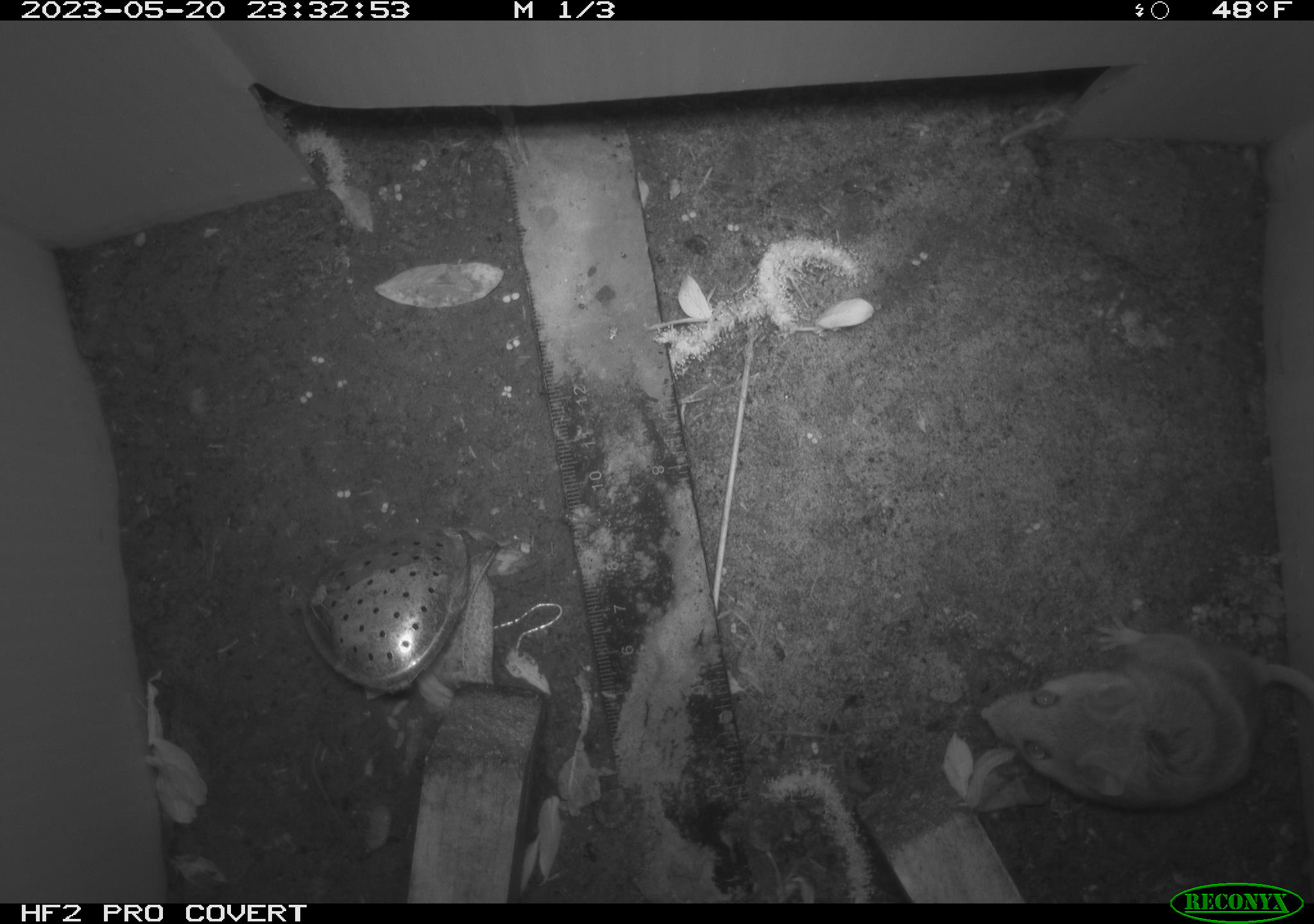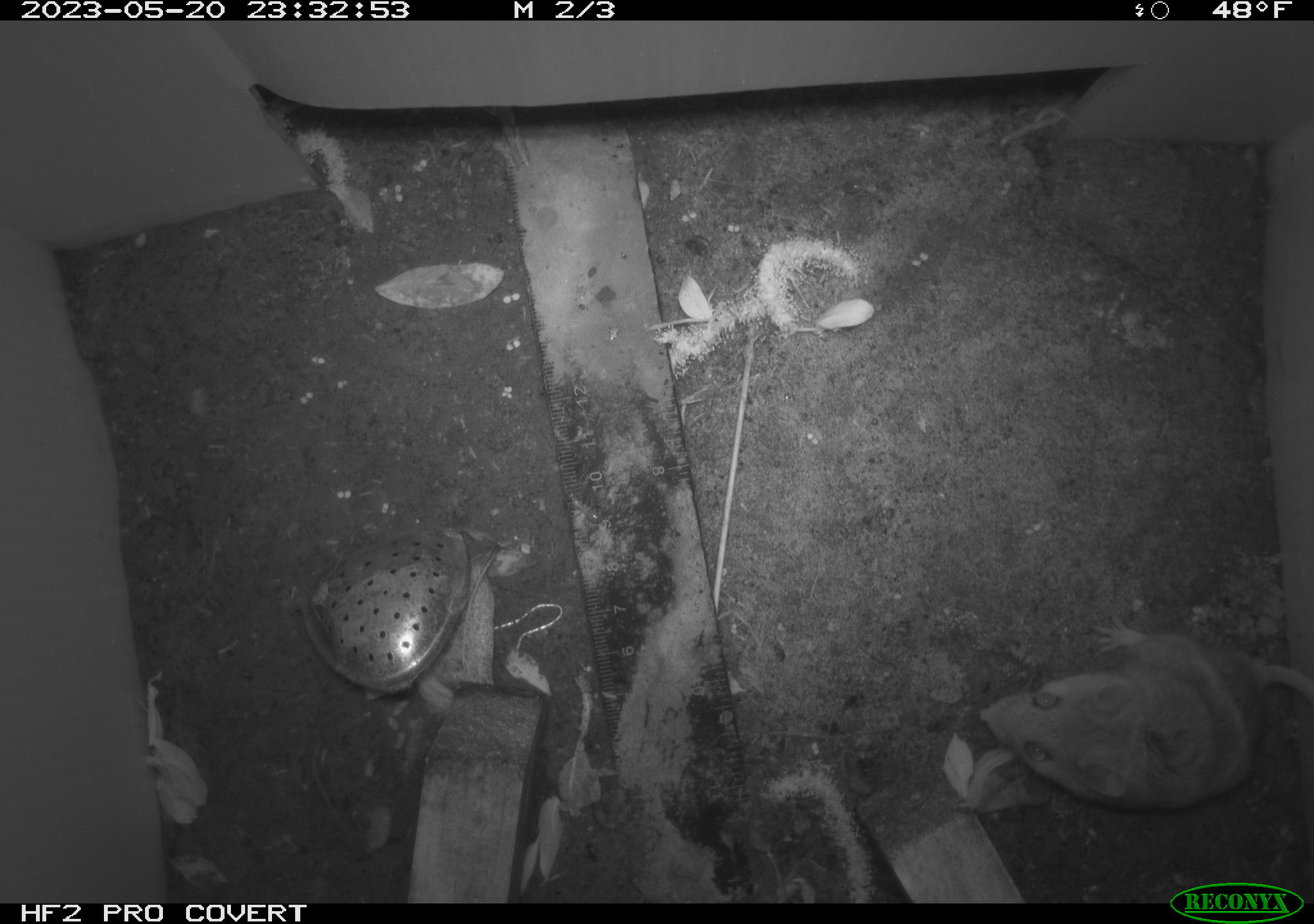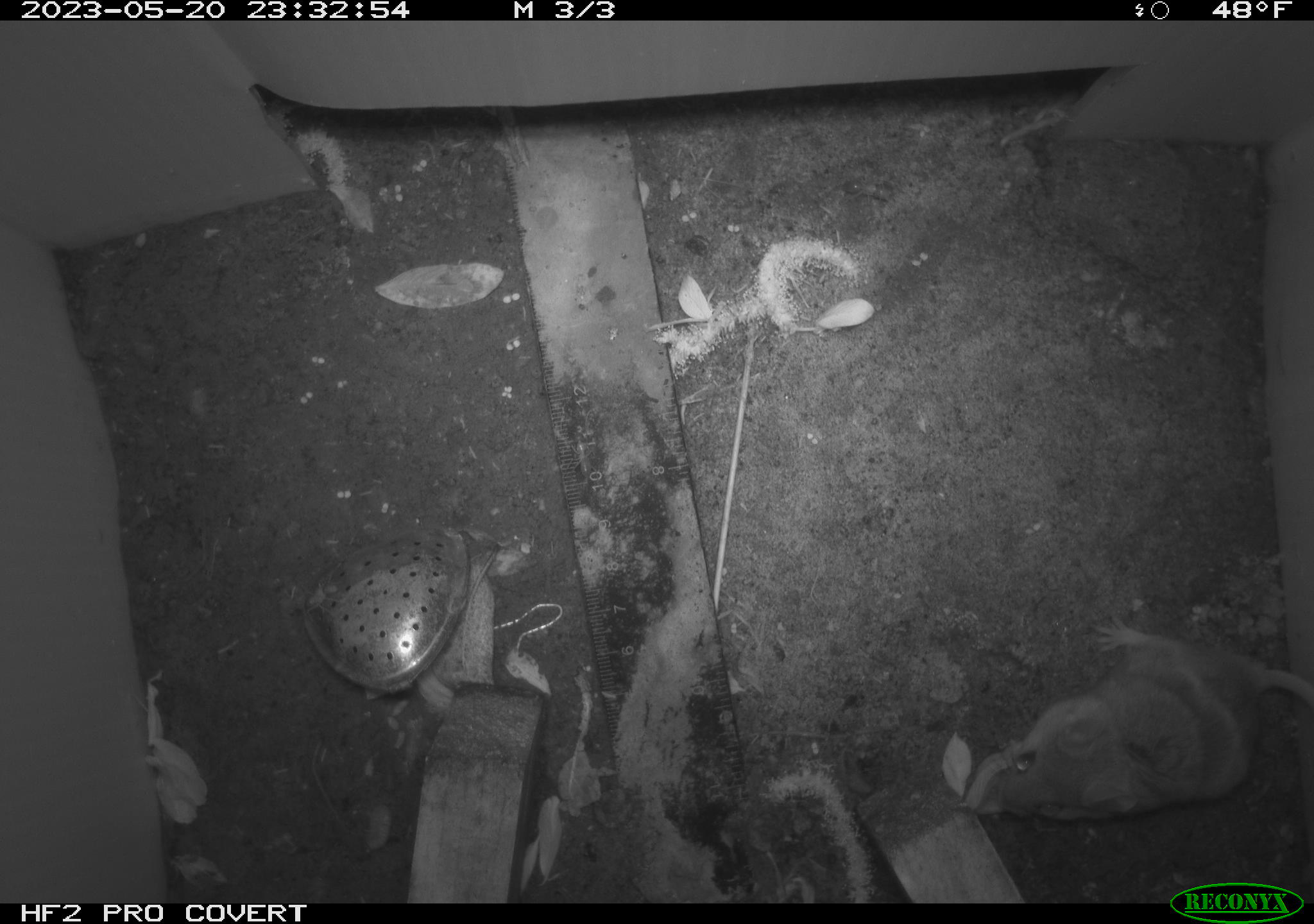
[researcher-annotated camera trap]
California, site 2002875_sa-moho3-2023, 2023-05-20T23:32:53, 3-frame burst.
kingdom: Animalia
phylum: Chordata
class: Mammalia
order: Rodentia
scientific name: Rodentia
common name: mouse species